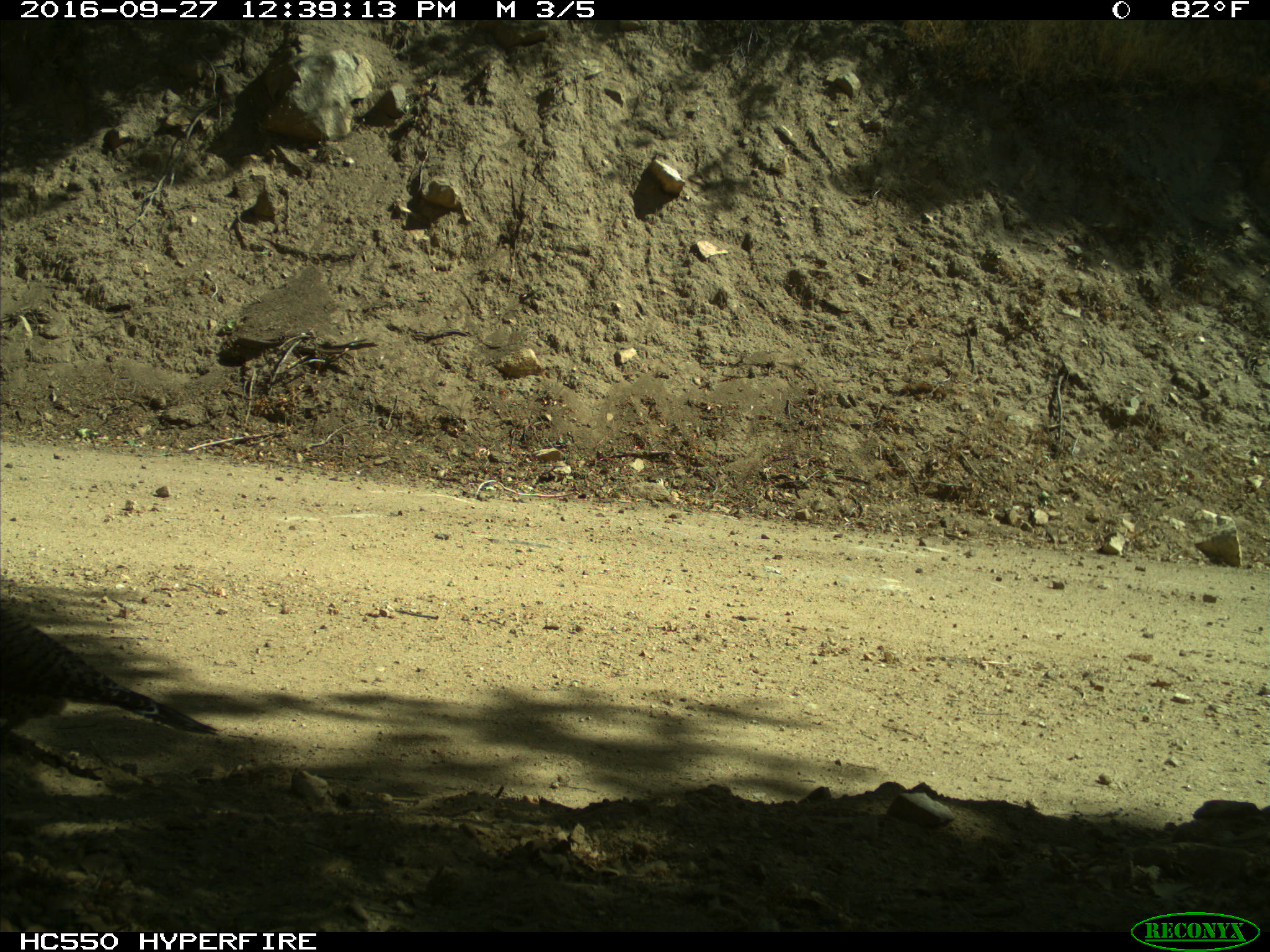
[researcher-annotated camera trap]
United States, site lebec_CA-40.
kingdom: Animalia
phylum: Chordata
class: Aves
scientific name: Aves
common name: birds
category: unidentified bird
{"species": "unidentified bird (birds) (Aves)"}